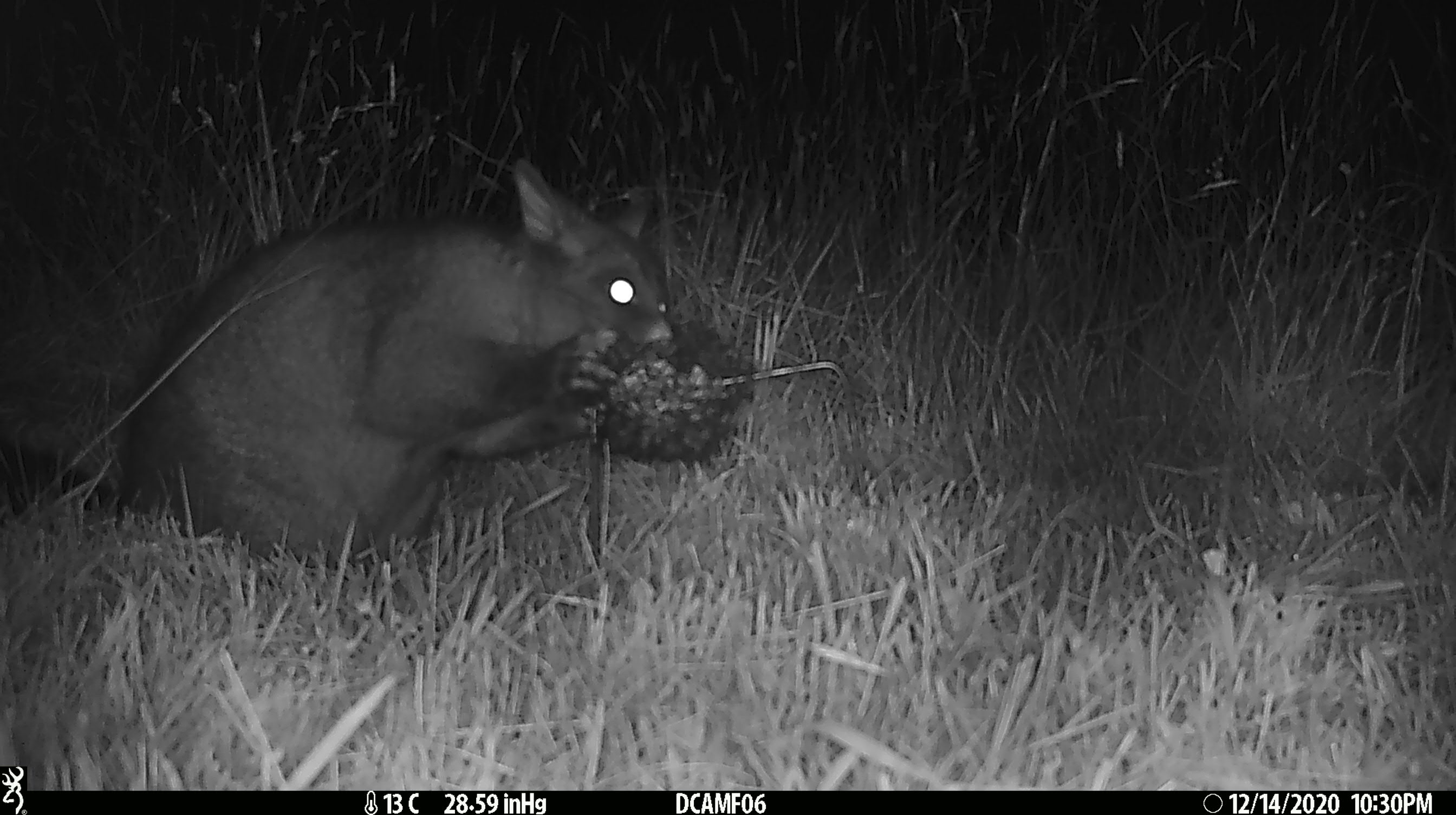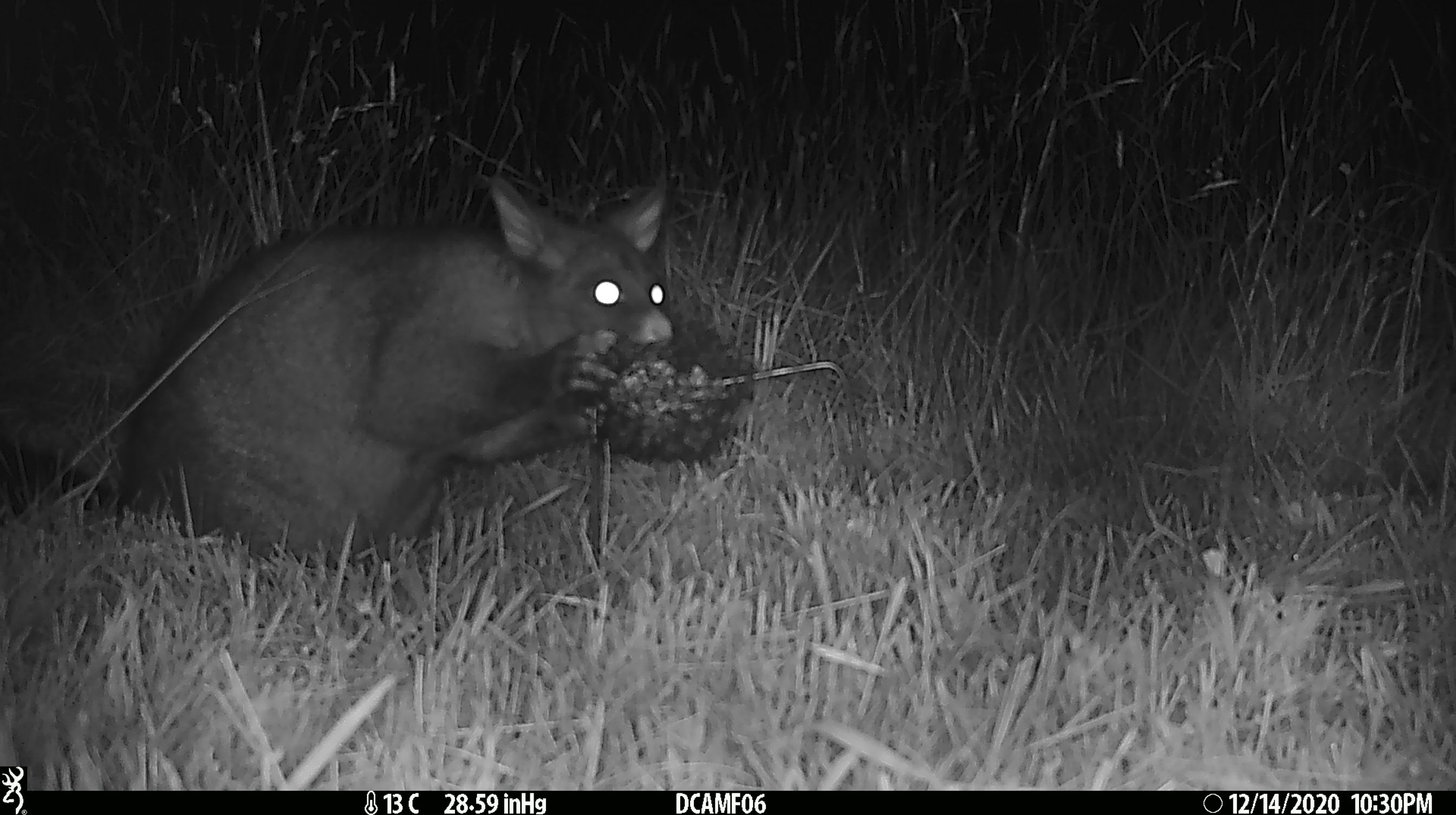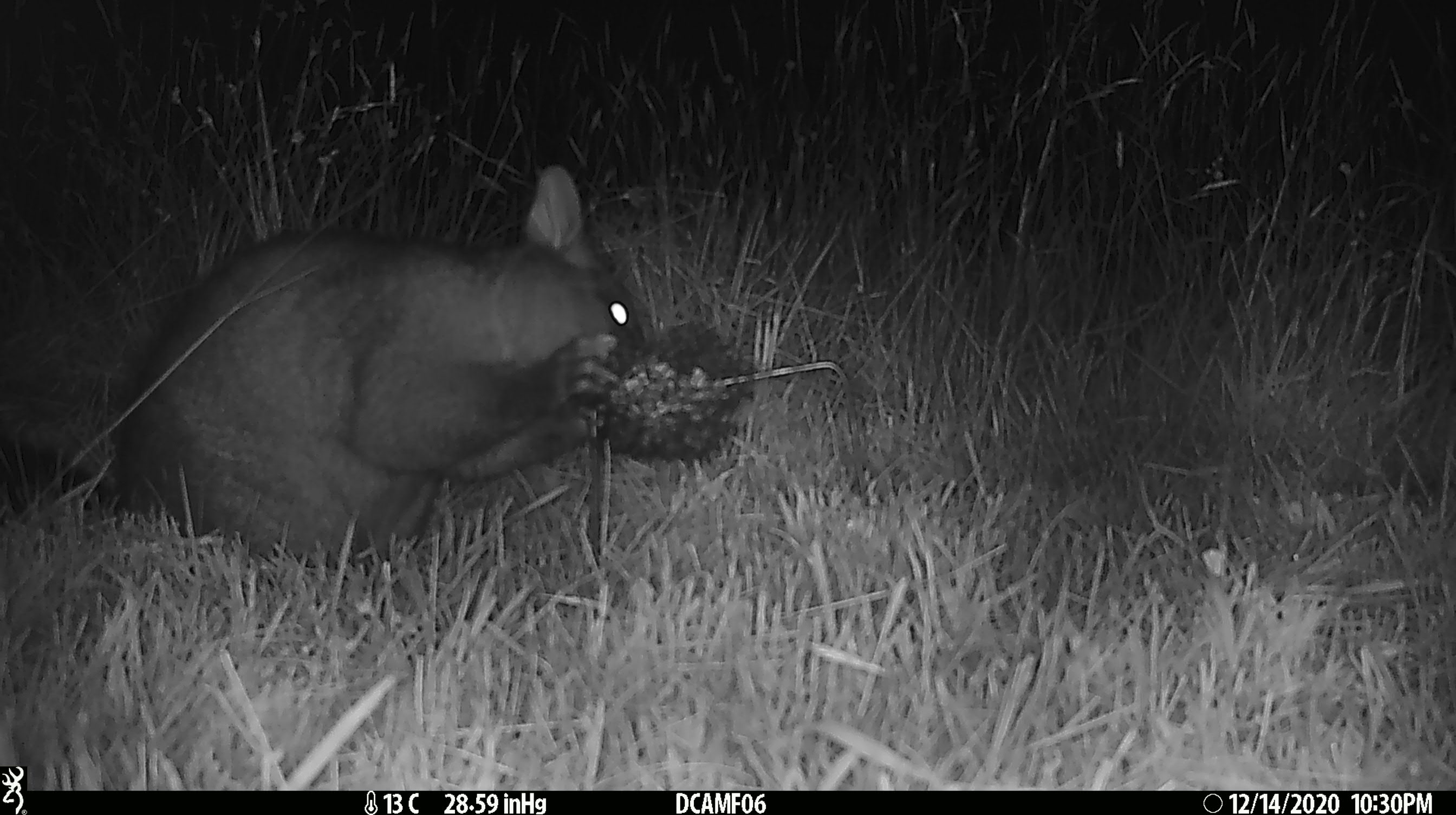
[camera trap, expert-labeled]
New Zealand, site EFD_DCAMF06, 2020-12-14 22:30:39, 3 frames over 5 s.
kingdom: Animalia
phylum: Chordata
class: Mammalia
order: Diprotodontia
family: Phalangeridae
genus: Trichosurus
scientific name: Trichosurus vulpecula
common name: common brushtail possum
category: possum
Possum (common brushtail possum) (Trichosurus vulpecula).